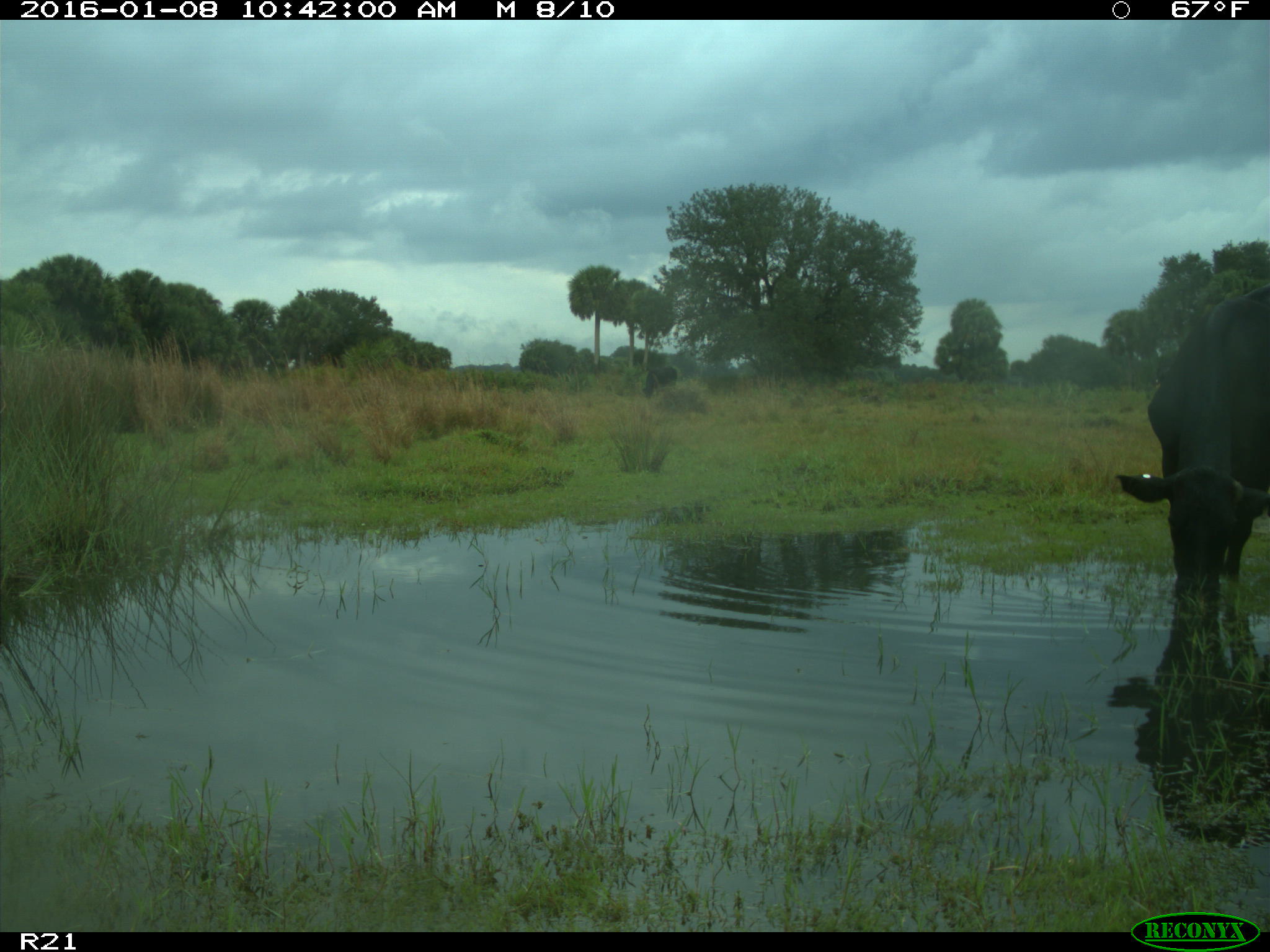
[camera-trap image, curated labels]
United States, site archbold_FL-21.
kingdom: Animalia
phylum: Chordata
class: Mammalia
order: Artiodactyla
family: Bovidae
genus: Bos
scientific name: Bos taurus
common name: domestic cow